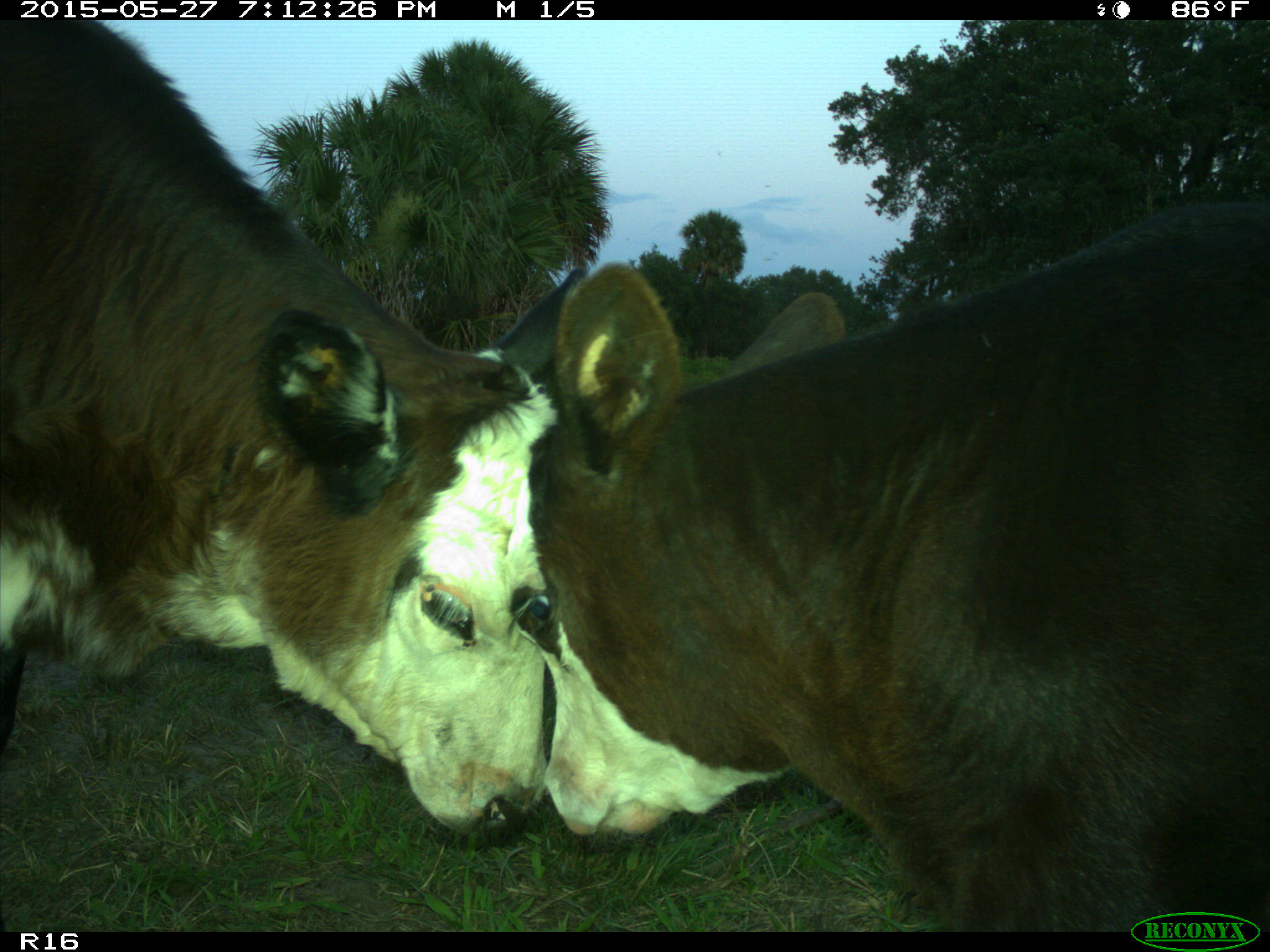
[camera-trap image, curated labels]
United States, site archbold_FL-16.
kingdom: Animalia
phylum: Chordata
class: Mammalia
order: Artiodactyla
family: Bovidae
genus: Bos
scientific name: Bos taurus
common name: domestic cow